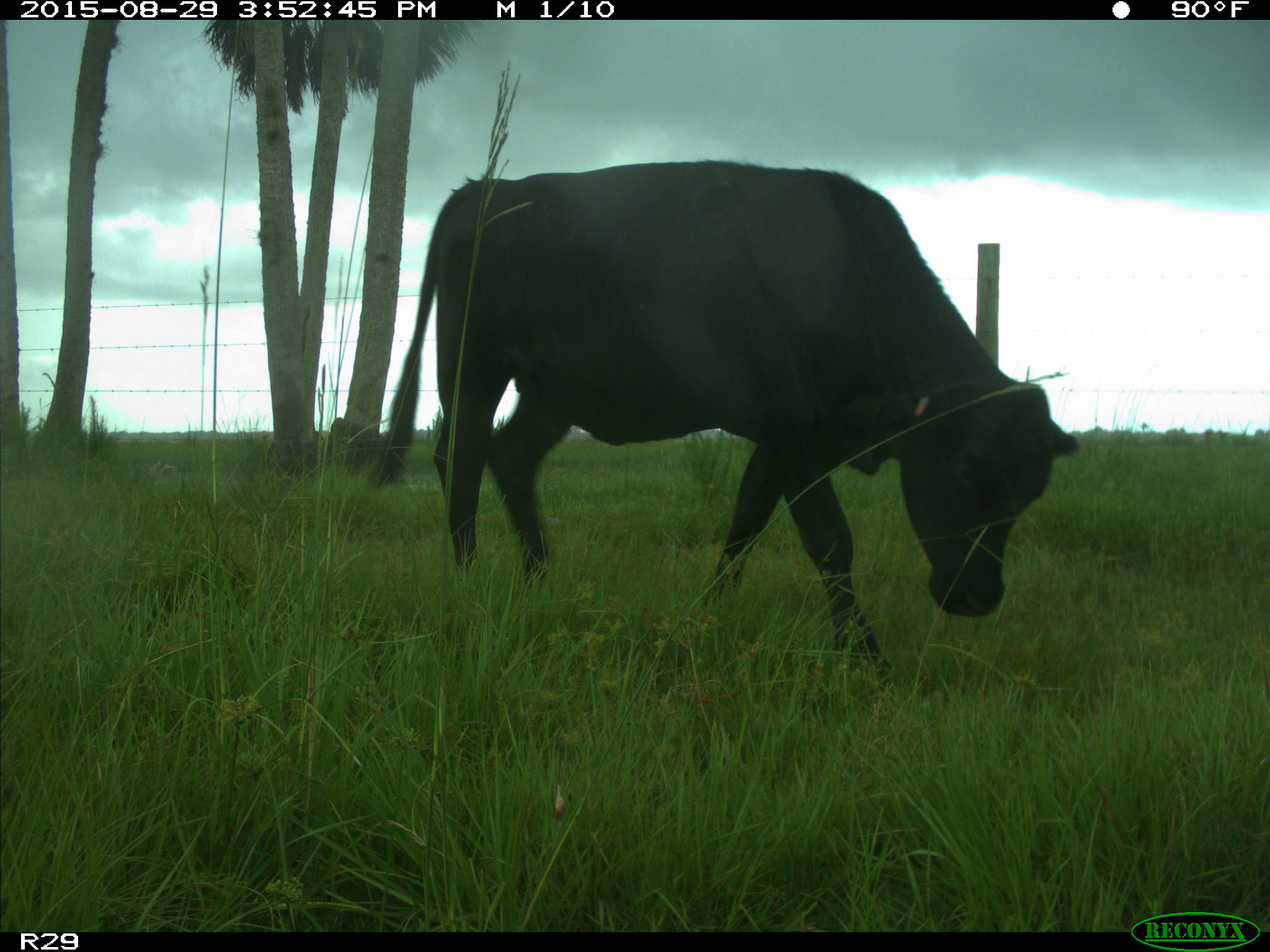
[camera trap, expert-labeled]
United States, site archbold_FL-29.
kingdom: Animalia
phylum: Chordata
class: Mammalia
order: Artiodactyla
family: Bovidae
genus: Bos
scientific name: Bos taurus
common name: domestic cow